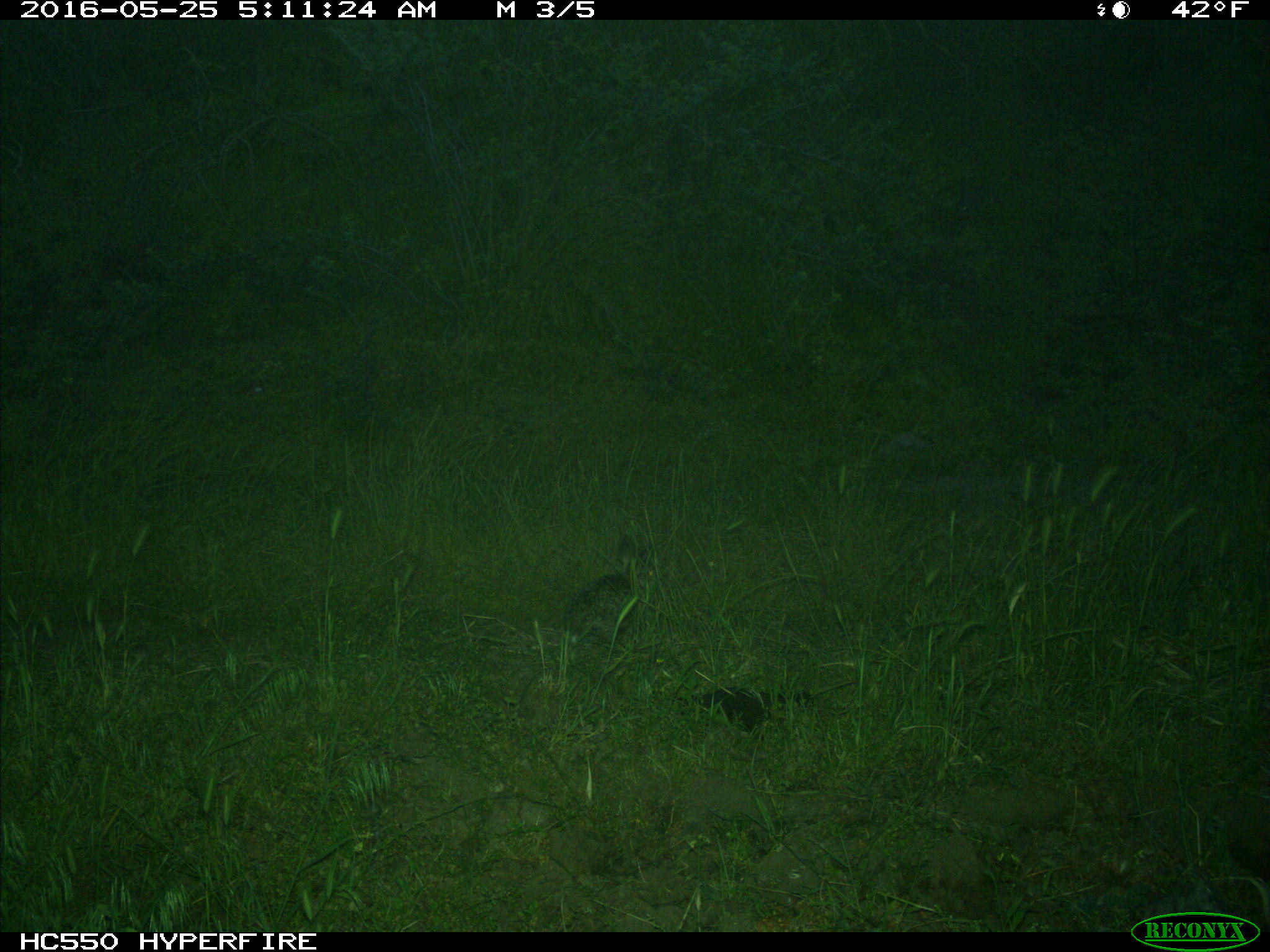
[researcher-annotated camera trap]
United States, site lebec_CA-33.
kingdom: Animalia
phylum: Chordata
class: Mammalia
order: Lagomorpha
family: Leporidae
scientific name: Leporidae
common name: rabbits and hares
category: unidentified rabbit